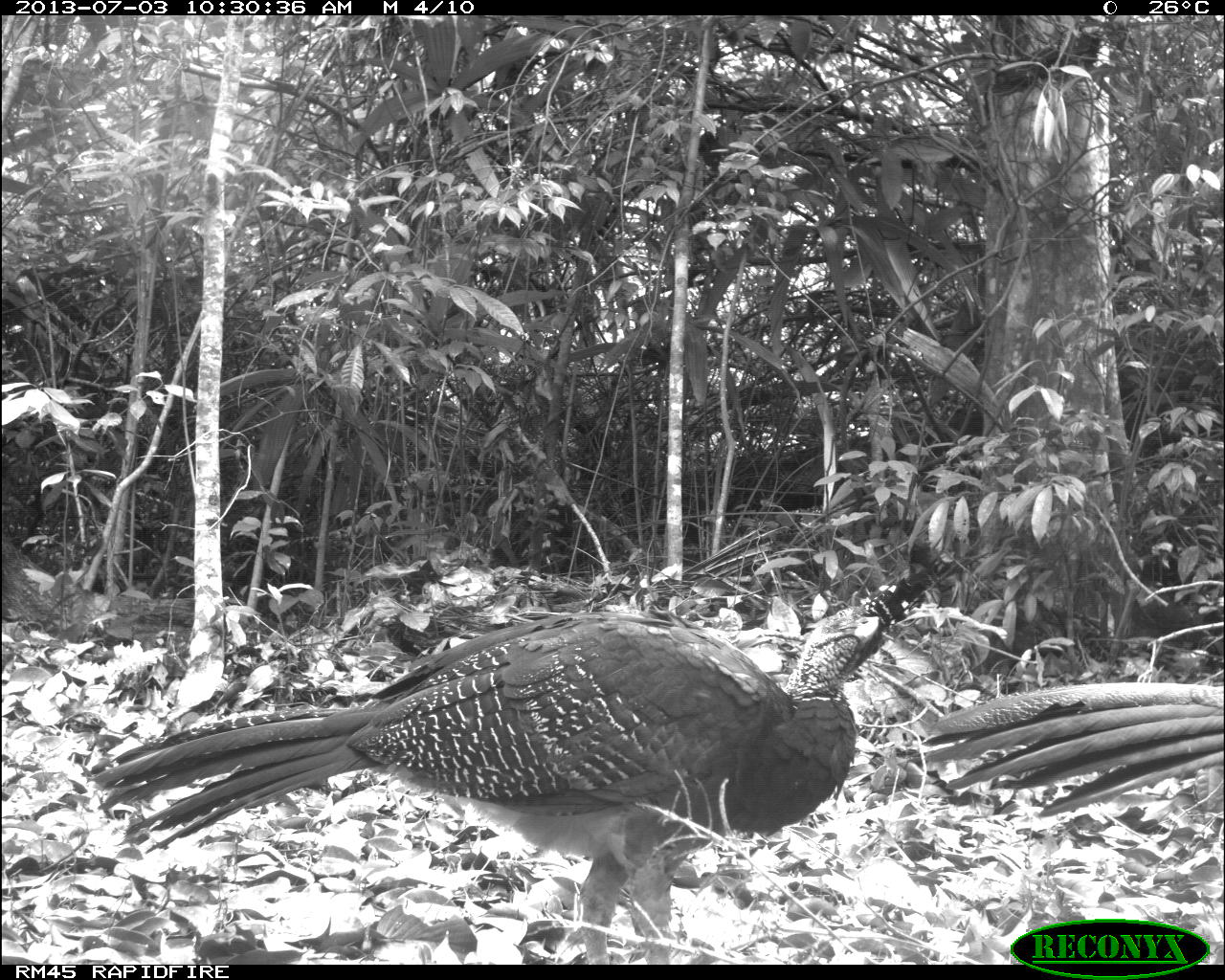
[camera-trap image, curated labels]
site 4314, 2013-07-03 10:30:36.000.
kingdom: Animalia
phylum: Chordata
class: Aves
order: Galliformes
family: Cracidae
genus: Crax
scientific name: Crax rubra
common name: great curassow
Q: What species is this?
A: Crax rubra (great curassow).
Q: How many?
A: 2.